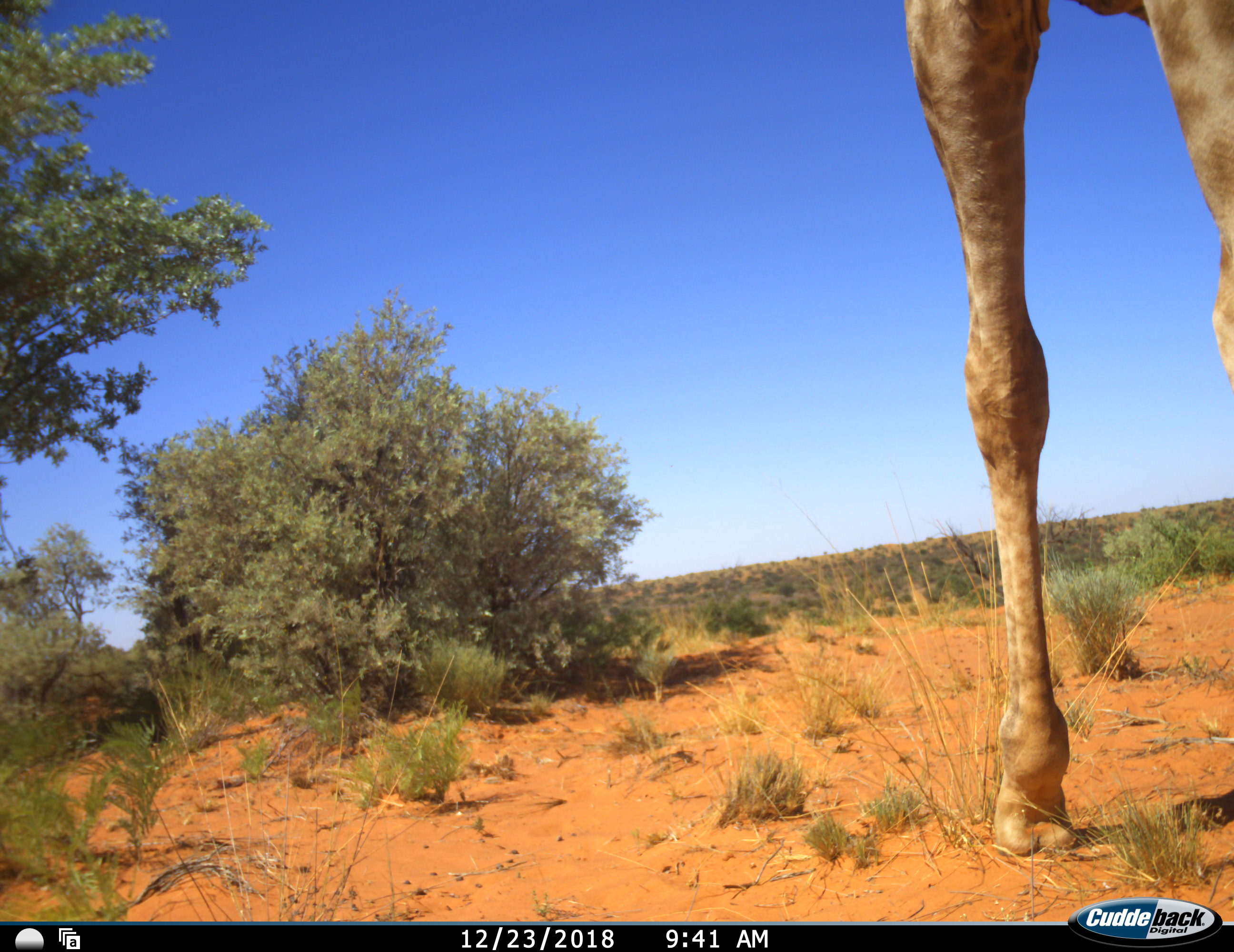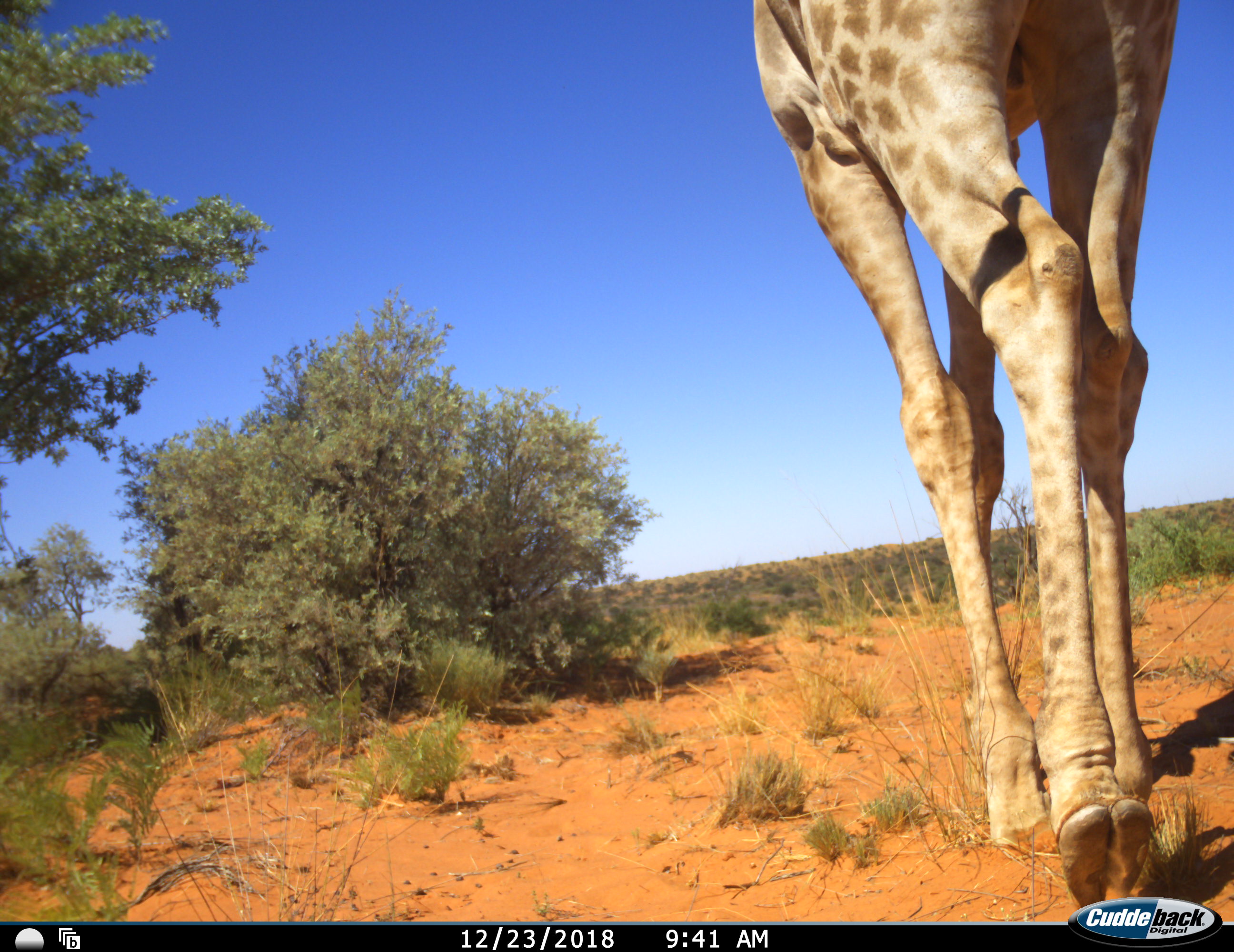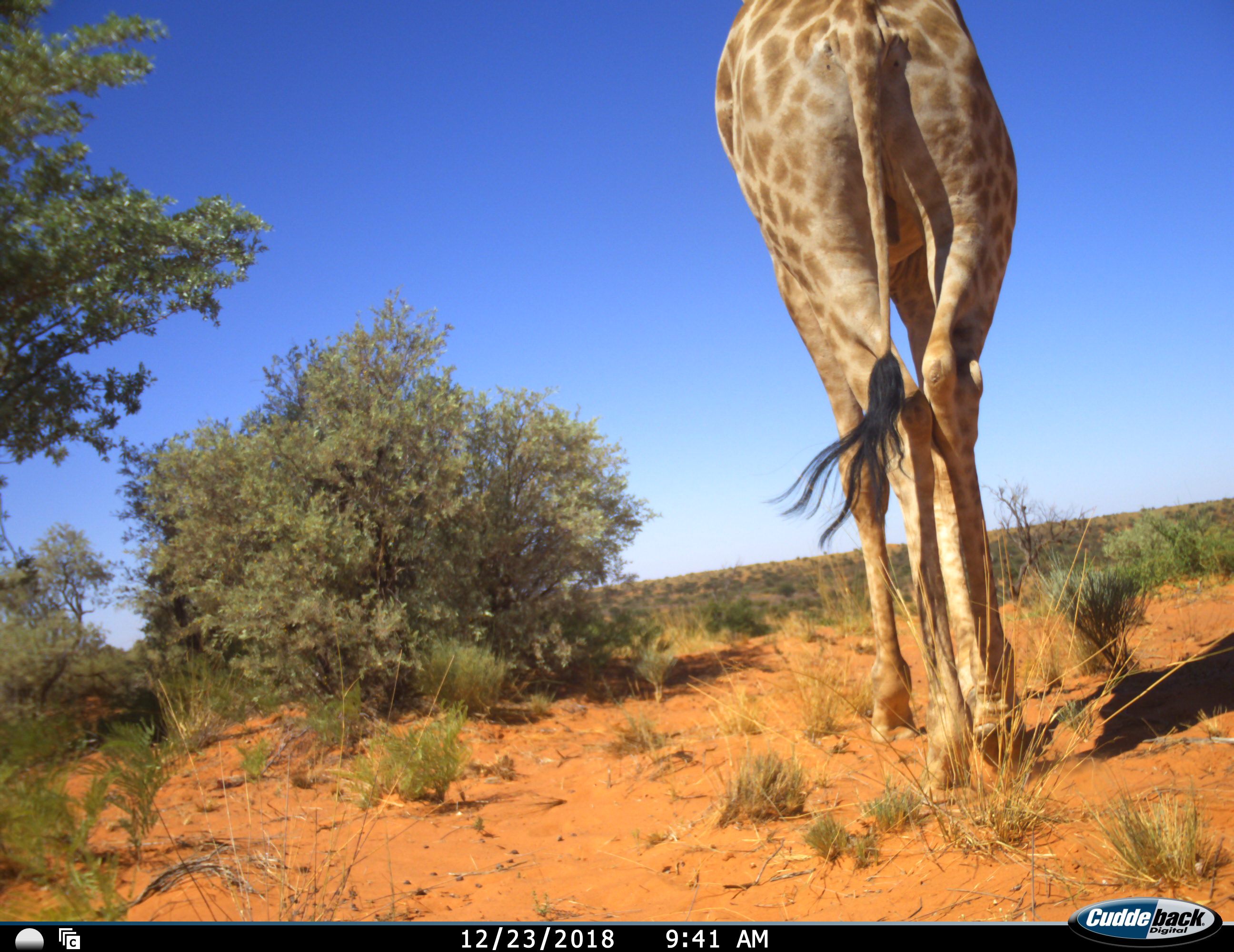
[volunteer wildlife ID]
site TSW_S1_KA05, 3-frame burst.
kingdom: Animalia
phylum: Chordata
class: Mammalia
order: Artiodactyla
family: Giraffidae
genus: Giraffa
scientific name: Giraffa camelopardalis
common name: giraffe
Giraffe (Giraffa camelopardalis), count 1. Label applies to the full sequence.